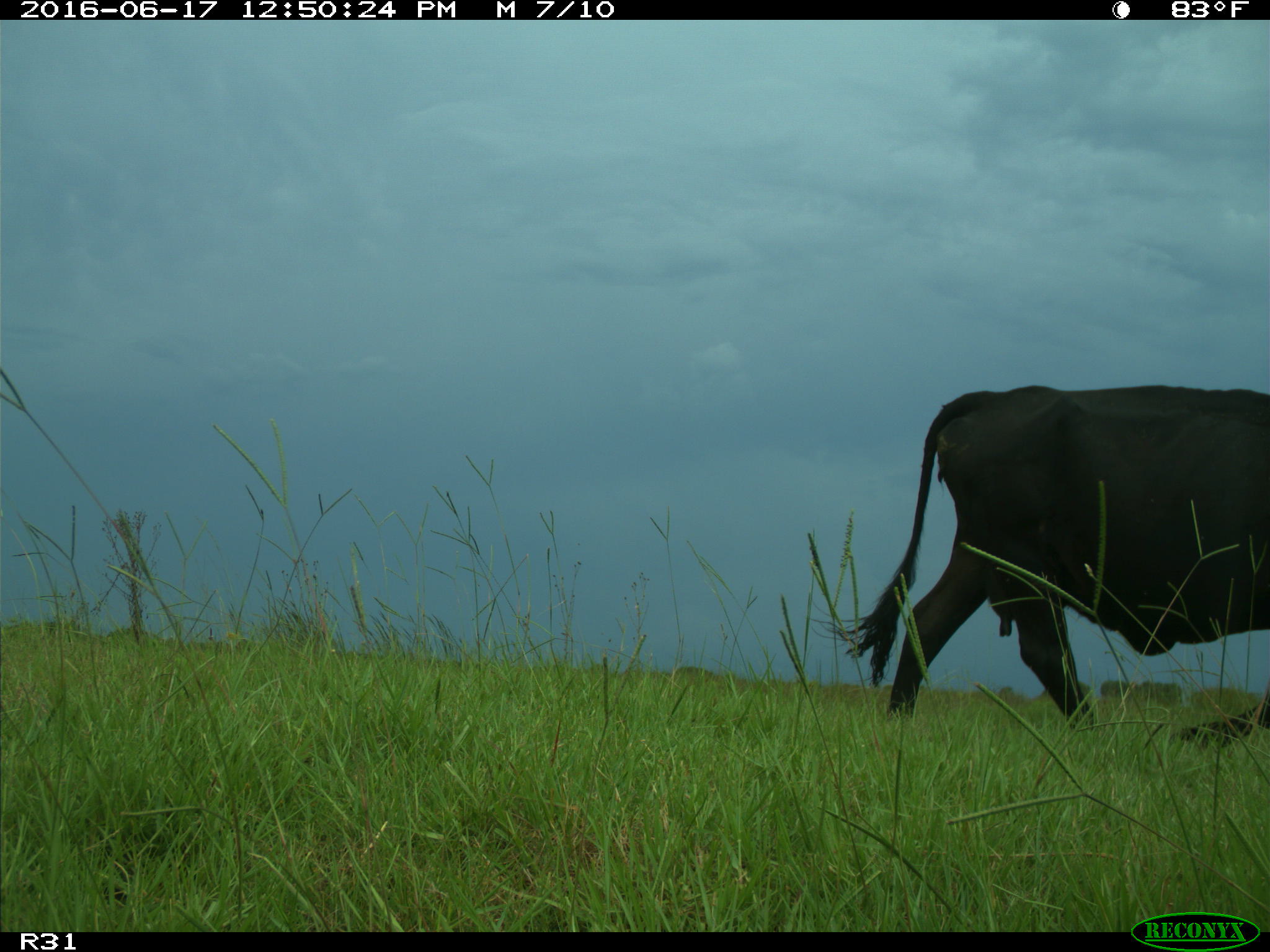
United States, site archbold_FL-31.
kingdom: Animalia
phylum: Chordata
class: Mammalia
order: Artiodactyla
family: Bovidae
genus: Bos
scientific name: Bos taurus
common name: domestic cow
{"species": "Bos taurus (domestic cow)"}